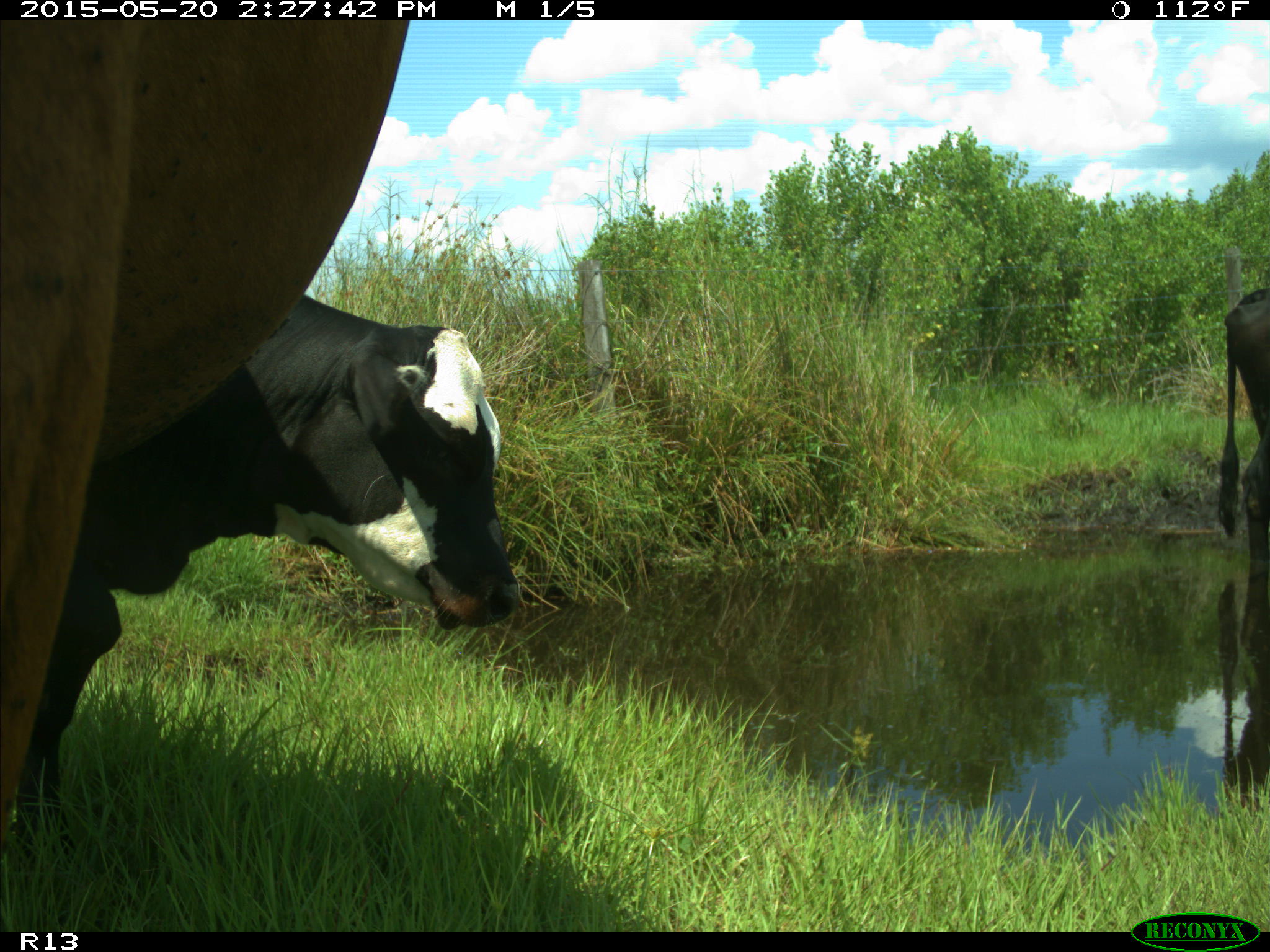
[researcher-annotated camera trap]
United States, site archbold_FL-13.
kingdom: Animalia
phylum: Chordata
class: Mammalia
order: Artiodactyla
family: Bovidae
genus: Bos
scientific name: Bos taurus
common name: domestic cow